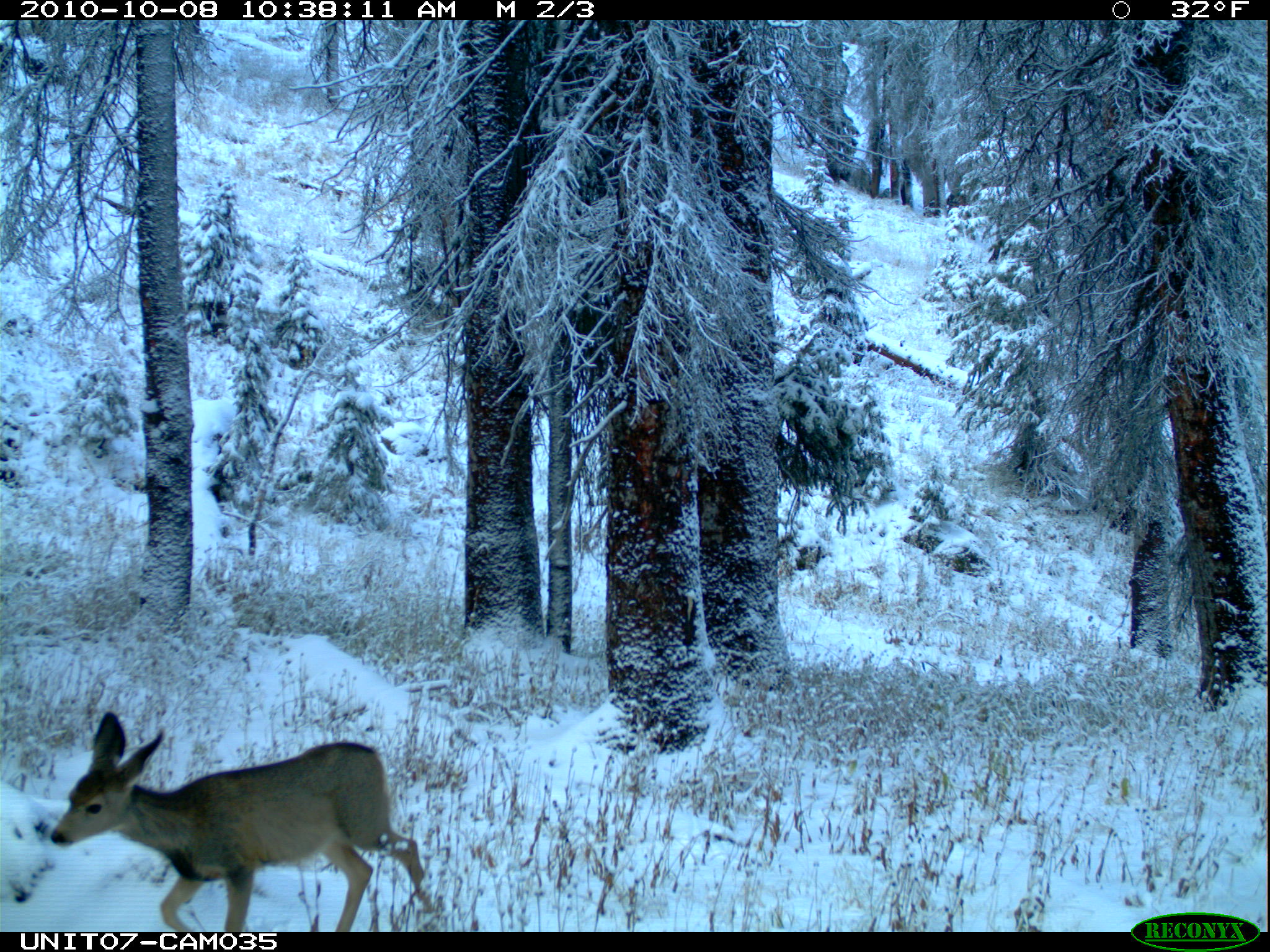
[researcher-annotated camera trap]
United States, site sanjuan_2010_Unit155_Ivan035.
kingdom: Animalia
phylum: Chordata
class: Mammalia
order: Artiodactyla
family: Cervidae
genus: Odocoileus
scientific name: Odocoileus hemionus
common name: mule deer